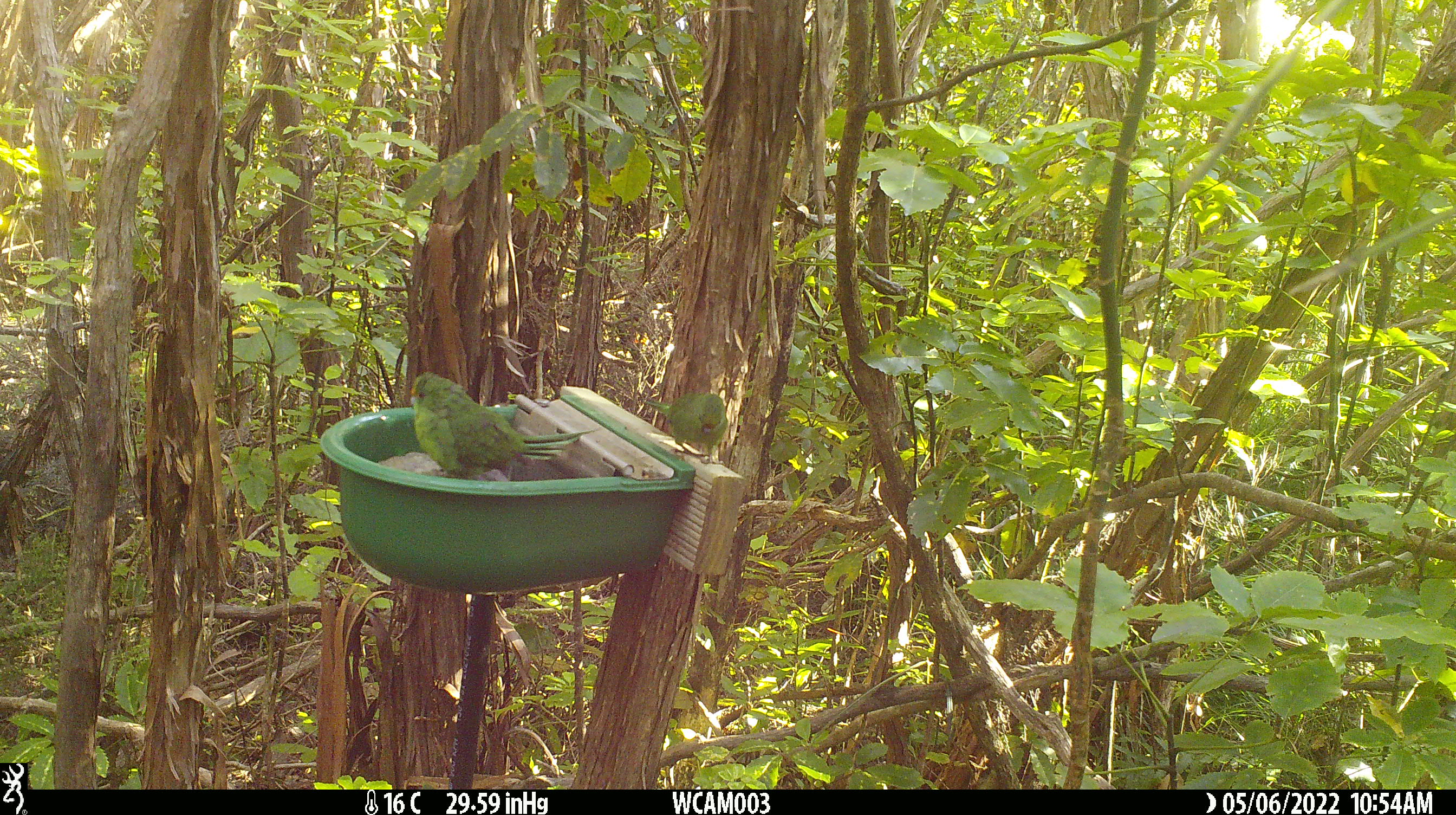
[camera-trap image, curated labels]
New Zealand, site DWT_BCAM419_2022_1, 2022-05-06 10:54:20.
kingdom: Animalia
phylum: Chordata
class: Aves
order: Psittaciformes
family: Psittaculidae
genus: Cyanoramphus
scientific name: Cyanoramphus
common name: parakeet